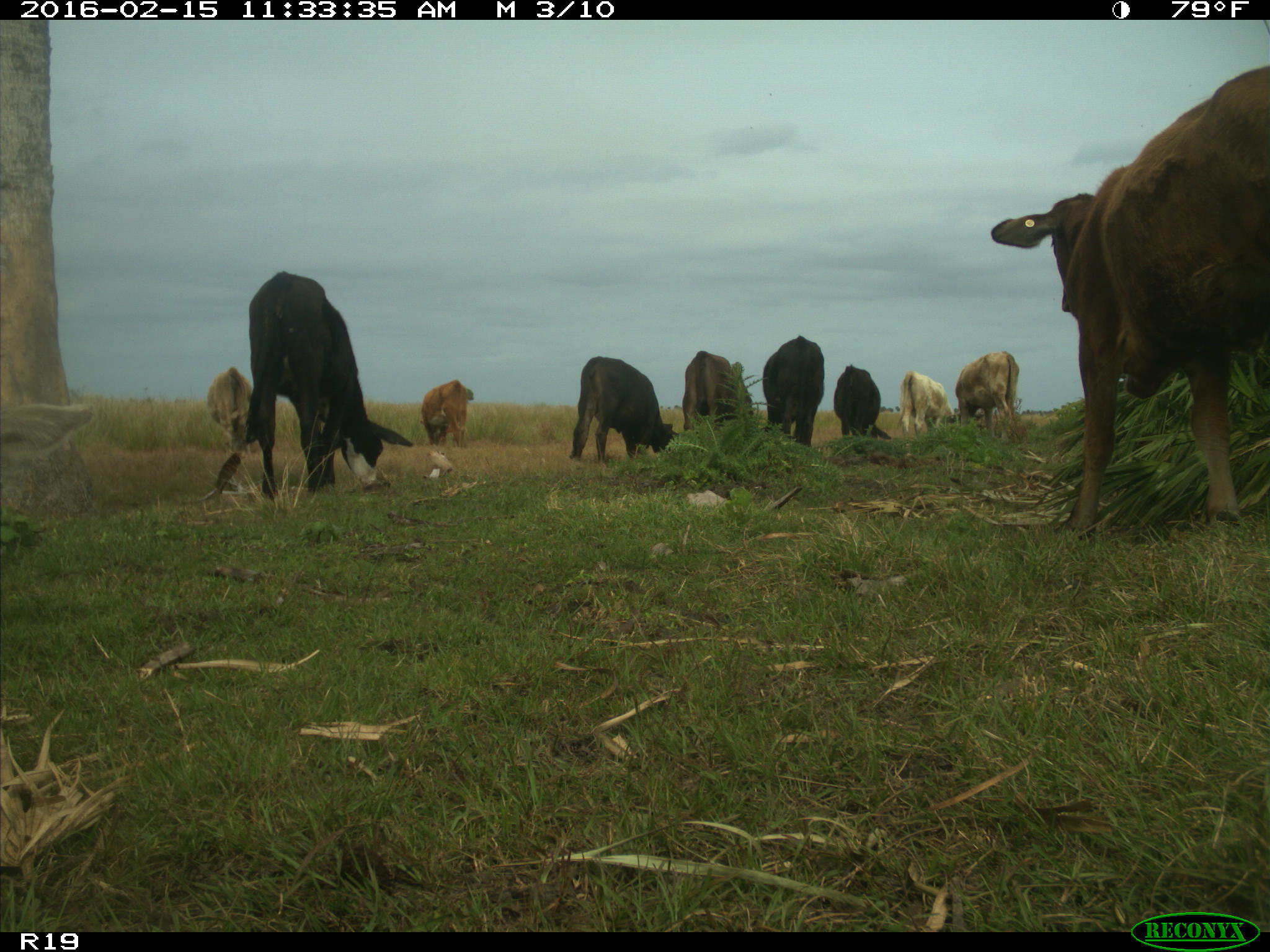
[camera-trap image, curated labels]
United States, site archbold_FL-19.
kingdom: Animalia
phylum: Chordata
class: Mammalia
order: Artiodactyla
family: Bovidae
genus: Bos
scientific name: Bos taurus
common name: domestic cow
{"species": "Bos taurus (domestic cow)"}